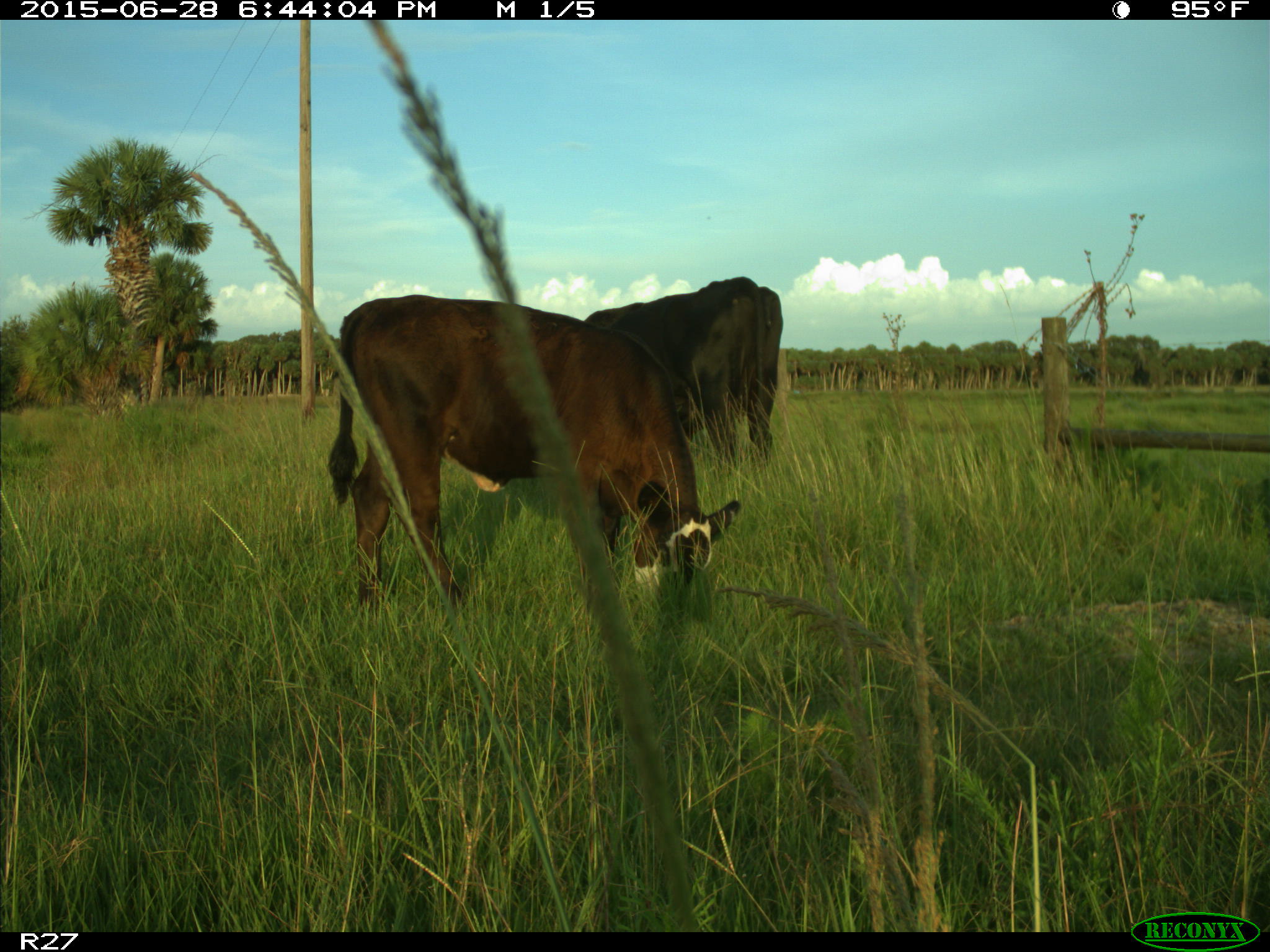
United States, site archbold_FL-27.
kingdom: Animalia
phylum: Chordata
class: Mammalia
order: Artiodactyla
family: Bovidae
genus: Bos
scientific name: Bos taurus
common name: domestic cow